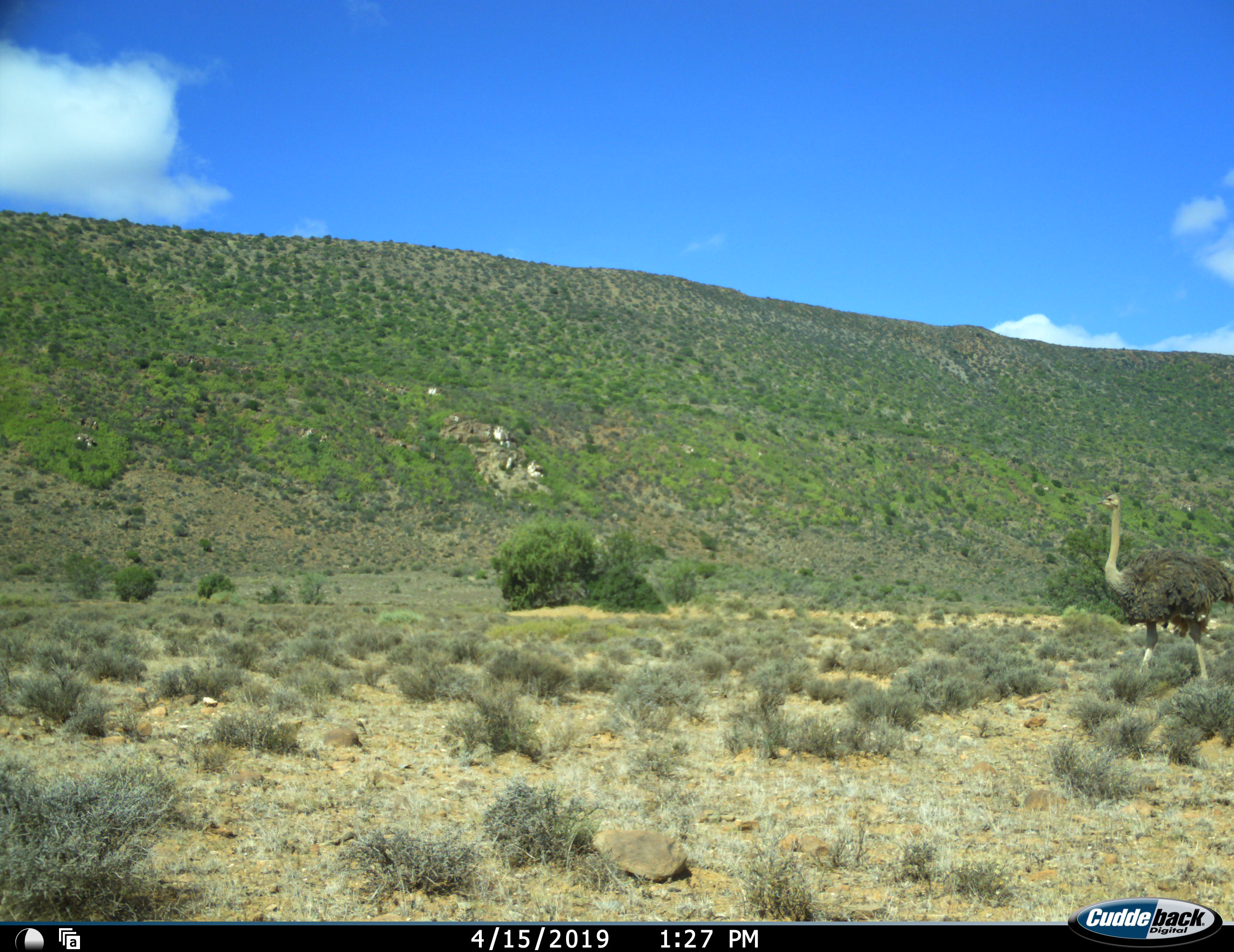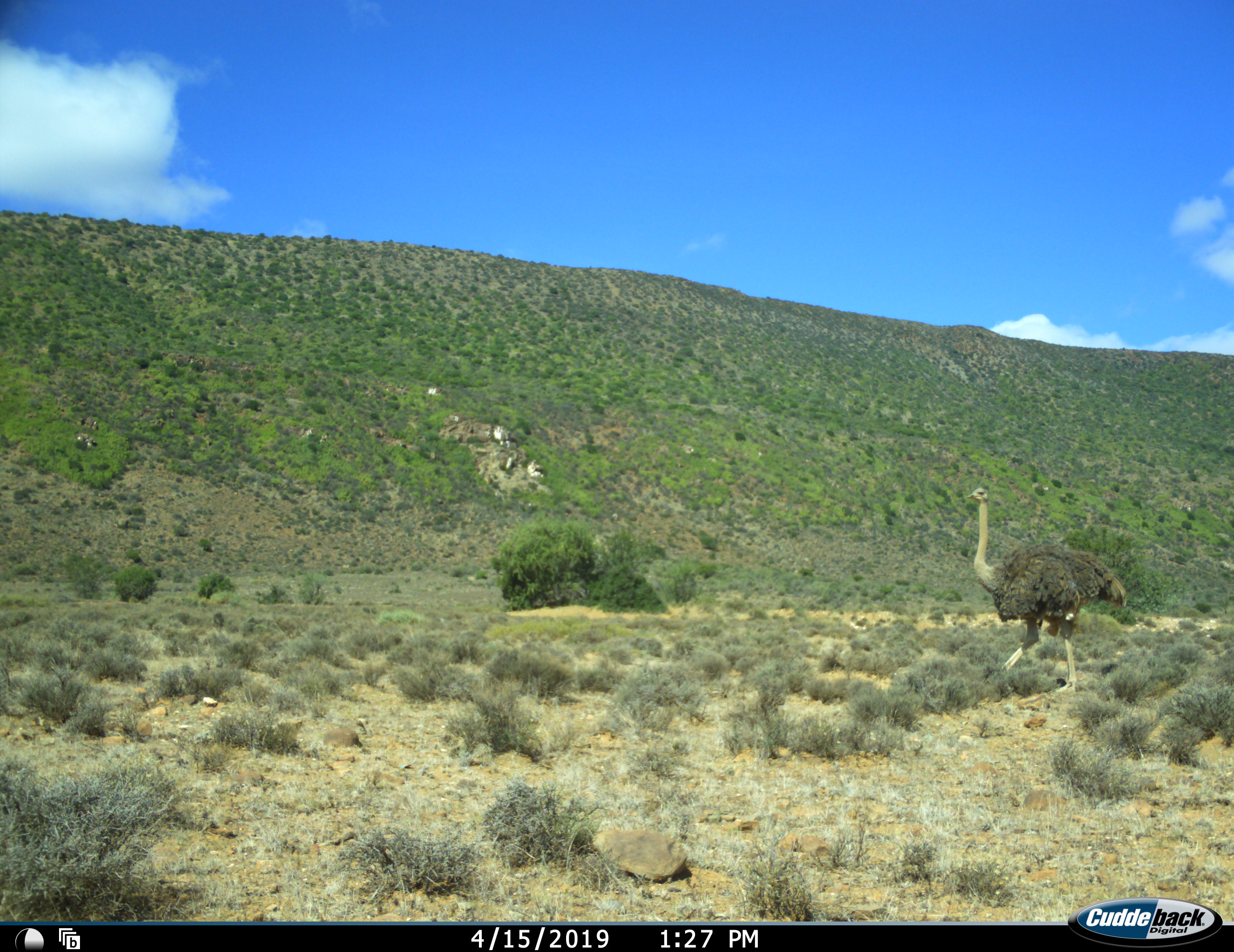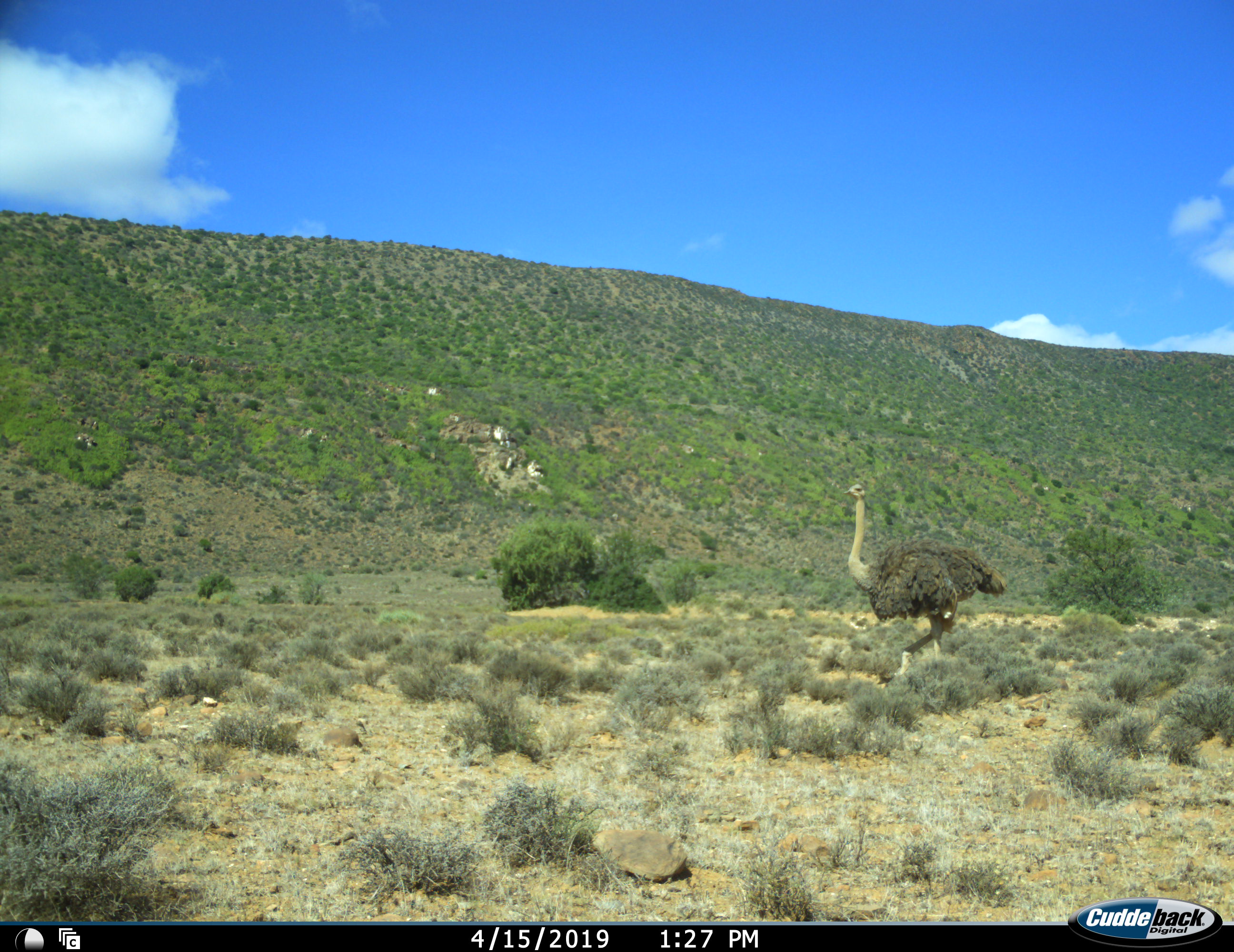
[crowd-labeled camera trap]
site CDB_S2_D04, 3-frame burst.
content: unidentified animal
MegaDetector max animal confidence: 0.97